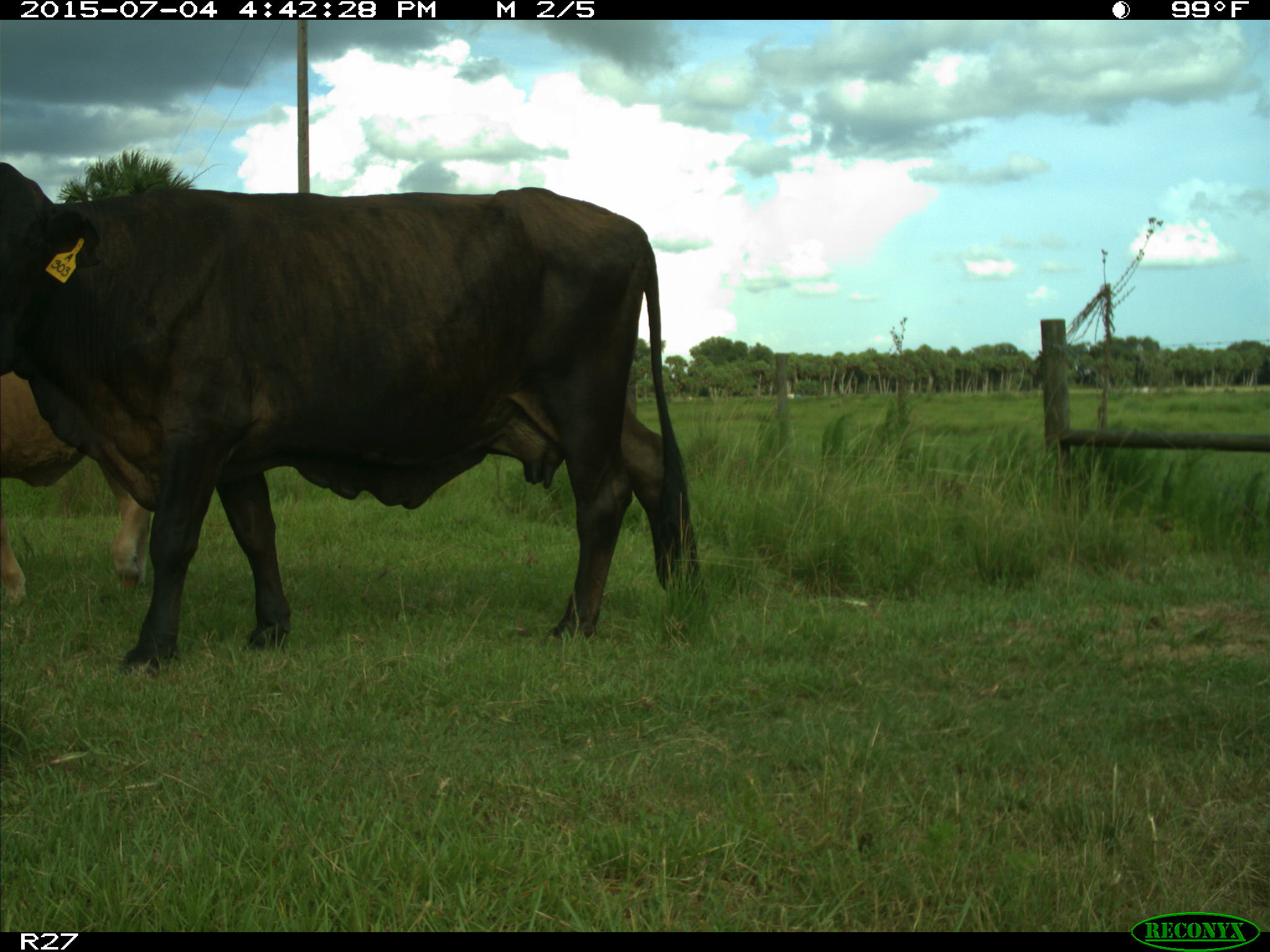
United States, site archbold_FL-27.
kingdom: Animalia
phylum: Chordata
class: Mammalia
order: Artiodactyla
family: Bovidae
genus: Bos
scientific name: Bos taurus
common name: domestic cow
Bos taurus (domestic cow).